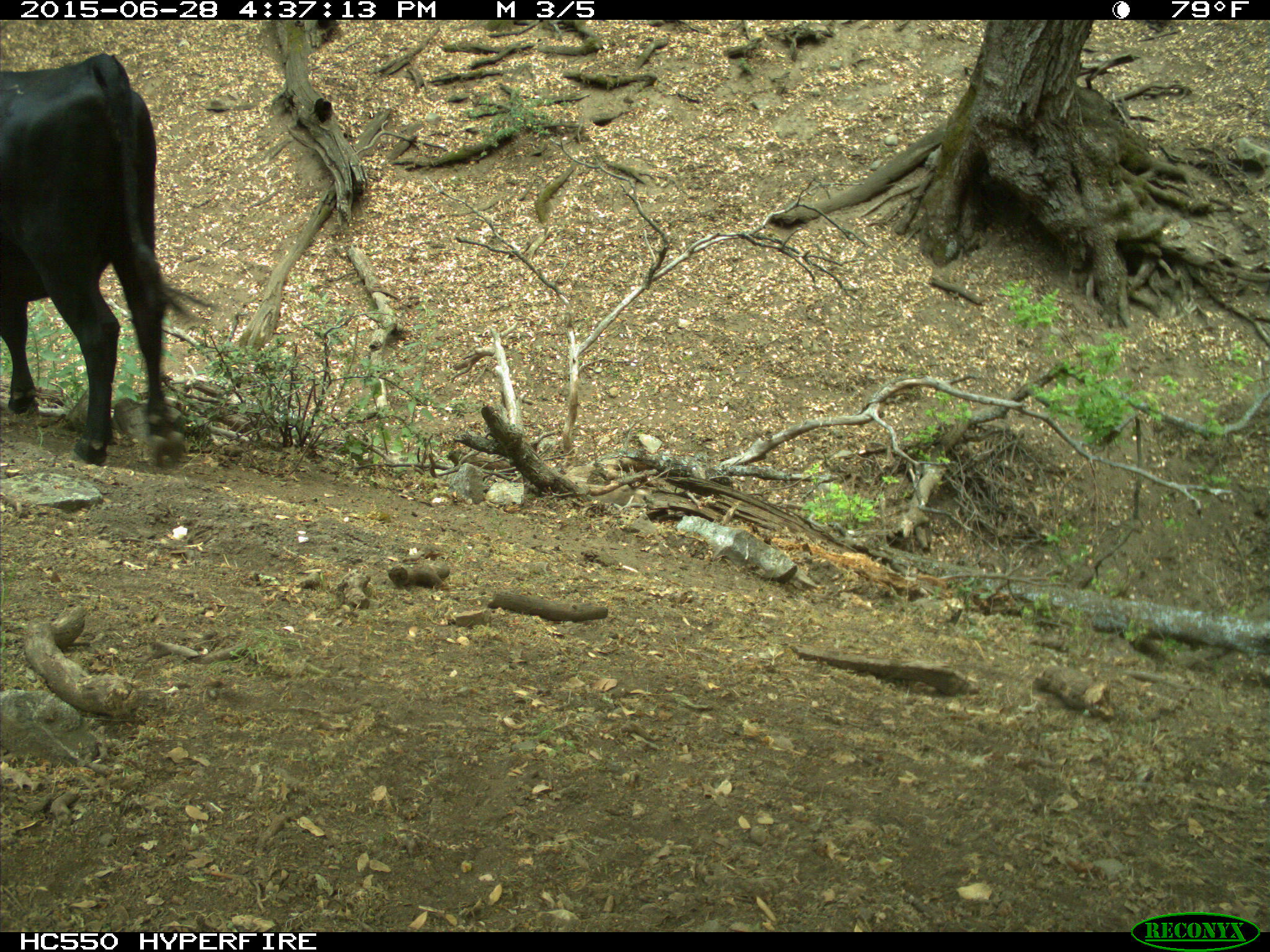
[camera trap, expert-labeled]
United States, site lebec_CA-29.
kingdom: Animalia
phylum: Chordata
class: Mammalia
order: Artiodactyla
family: Bovidae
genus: Bos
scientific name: Bos taurus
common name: domestic cow